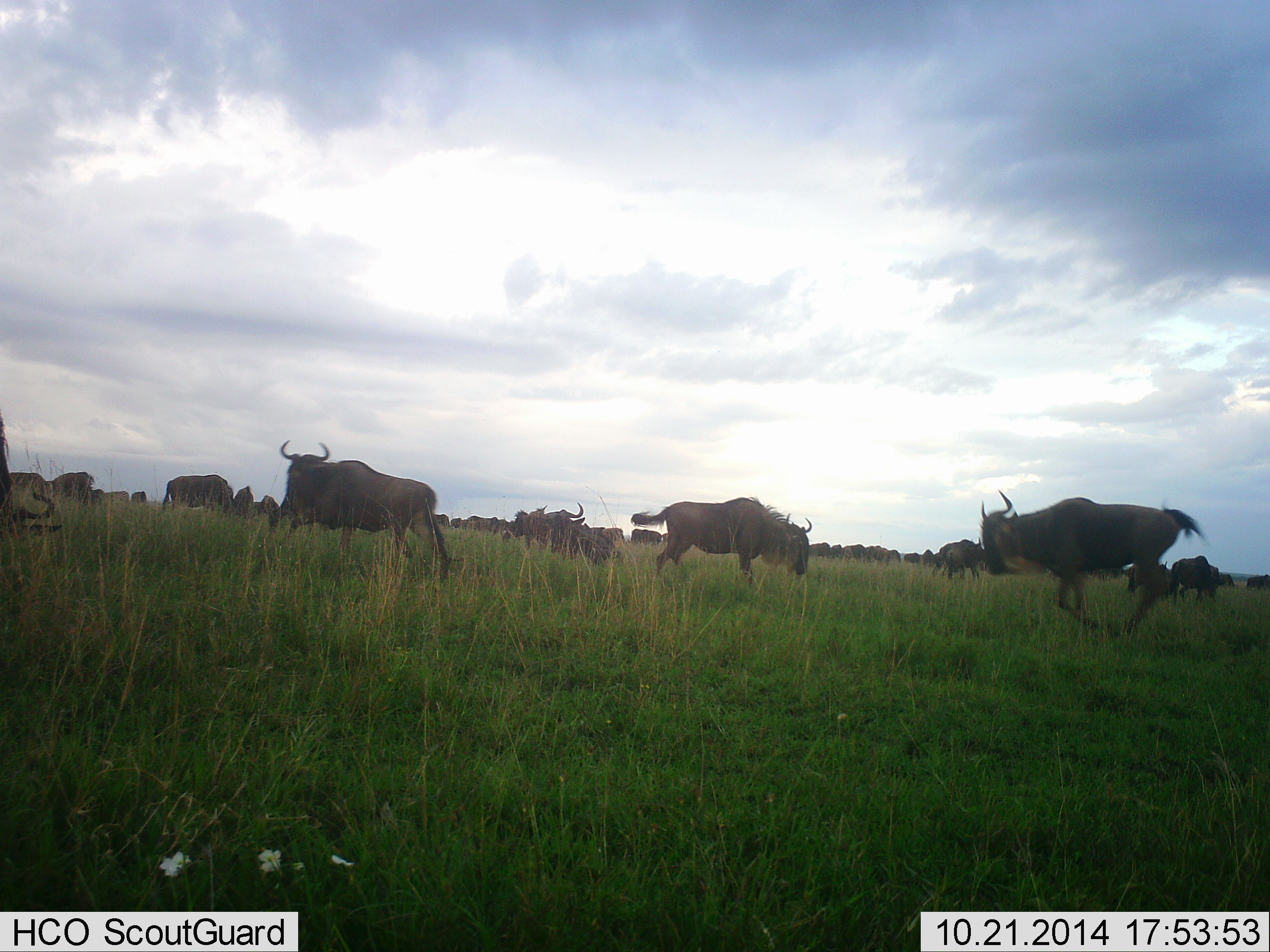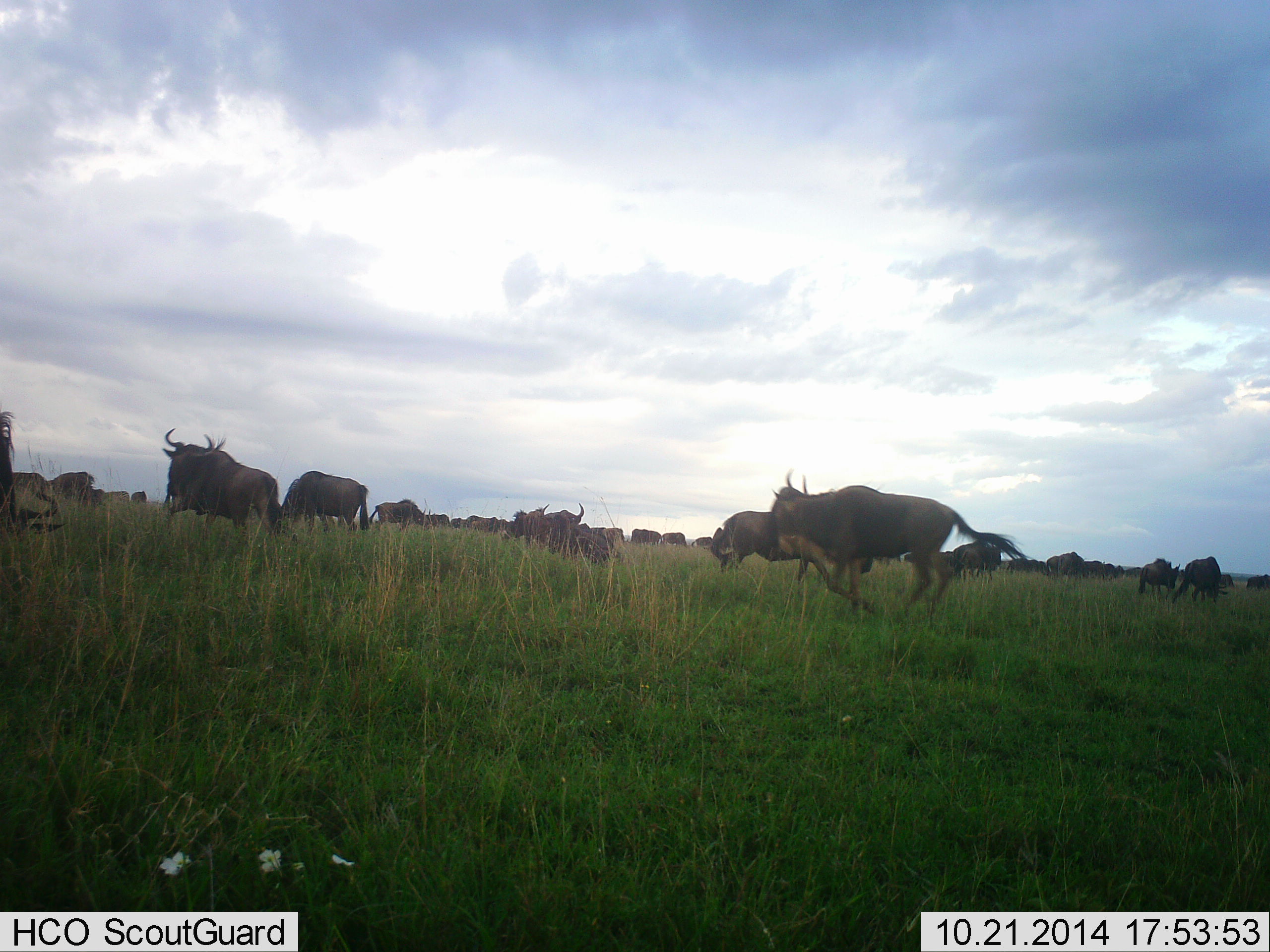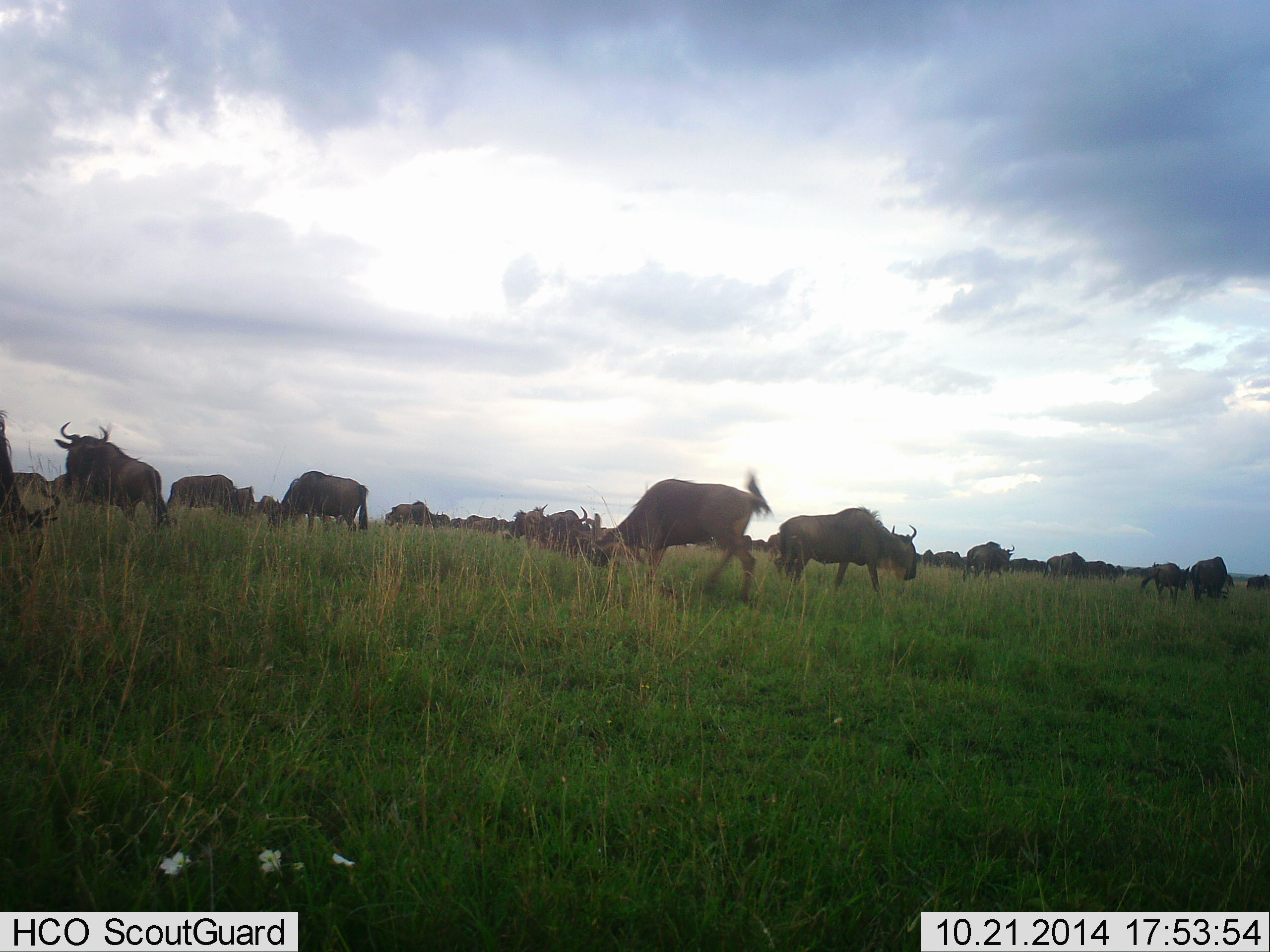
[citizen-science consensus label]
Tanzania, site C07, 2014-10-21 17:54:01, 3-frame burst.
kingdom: Animalia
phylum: Chordata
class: Mammalia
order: Artiodactyla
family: Bovidae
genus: Connochaetes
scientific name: Connochaetes taurinus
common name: blue wildebeest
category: wildebeest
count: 11-50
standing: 70%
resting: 10%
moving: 100%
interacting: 10%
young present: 0%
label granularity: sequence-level